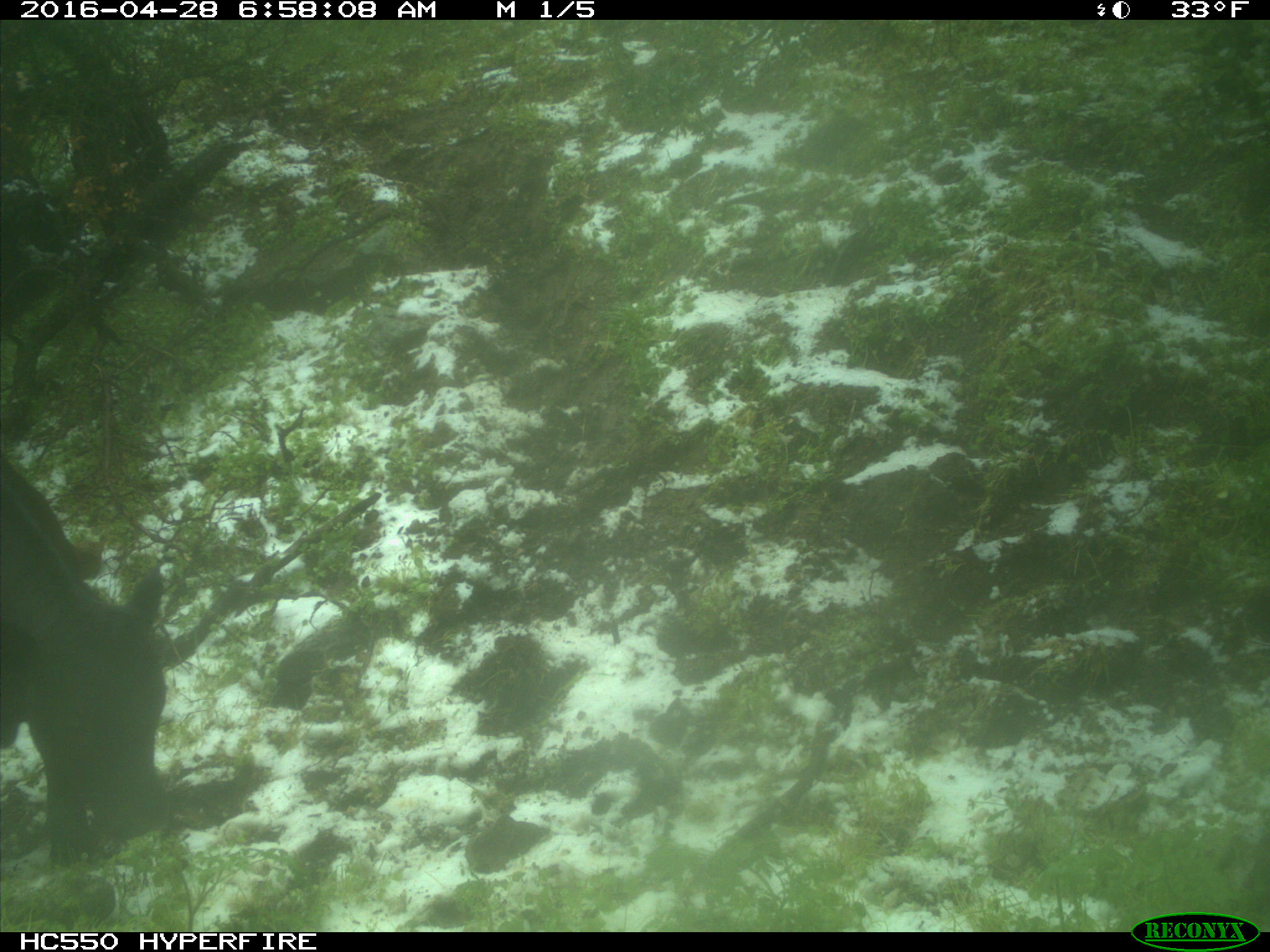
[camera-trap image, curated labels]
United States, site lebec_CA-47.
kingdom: Animalia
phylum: Chordata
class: Mammalia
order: Artiodactyla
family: Bovidae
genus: Bos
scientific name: Bos taurus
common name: domestic cow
Bos taurus (domestic cow).